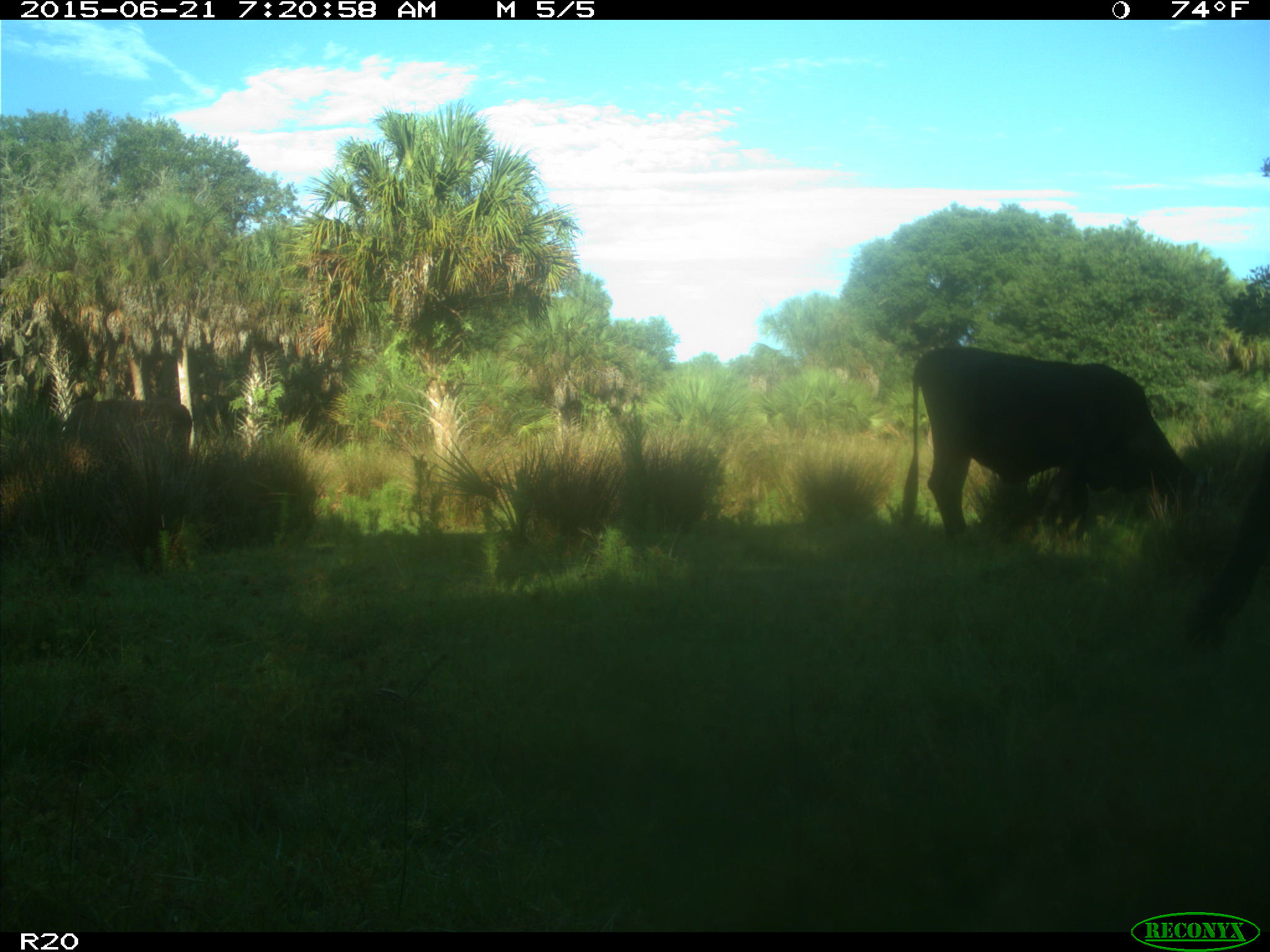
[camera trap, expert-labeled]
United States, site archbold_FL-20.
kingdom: Animalia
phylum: Chordata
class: Mammalia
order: Artiodactyla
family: Bovidae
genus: Bos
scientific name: Bos taurus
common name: domestic cow